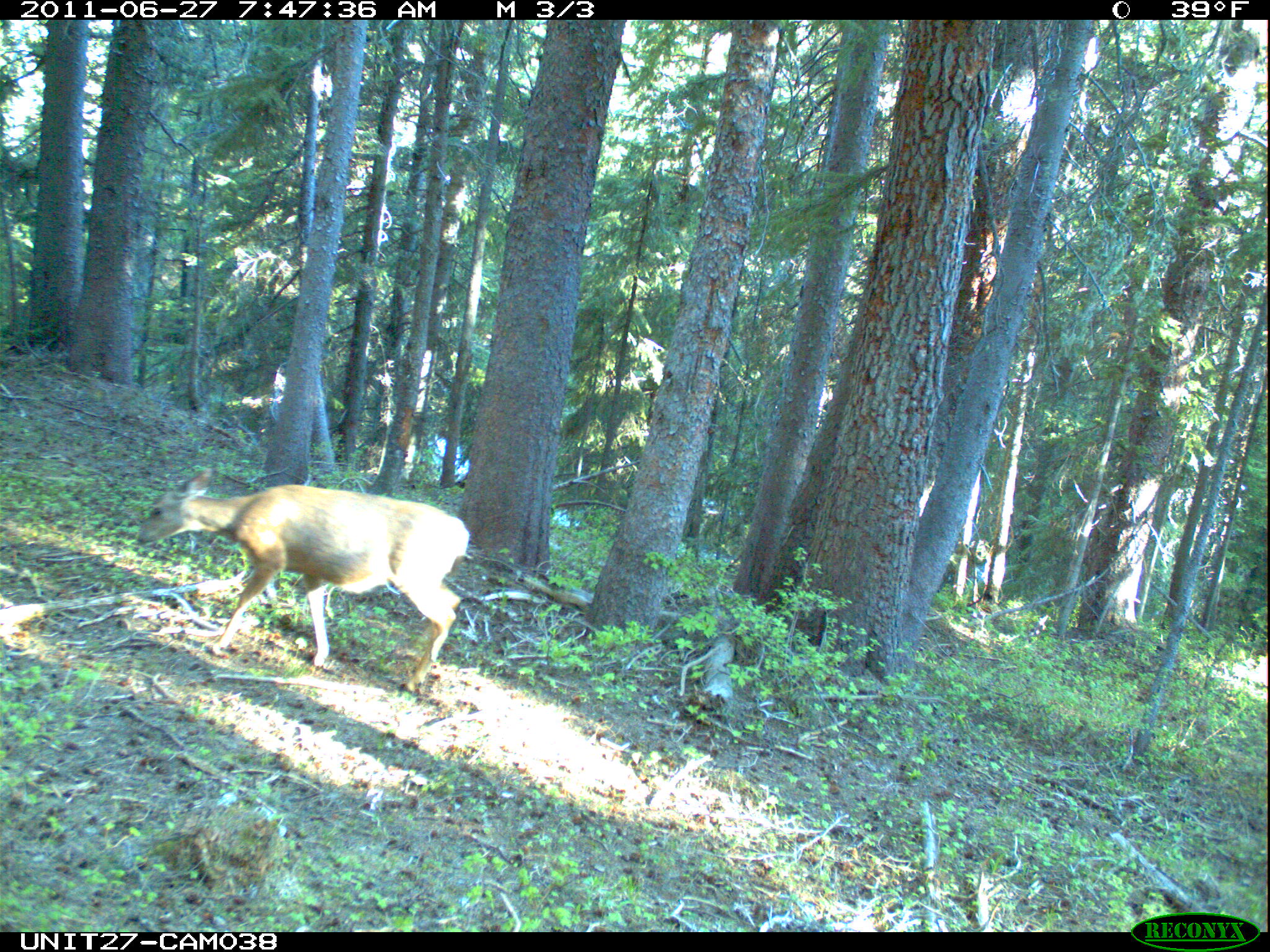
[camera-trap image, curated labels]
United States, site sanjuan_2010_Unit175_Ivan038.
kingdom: Animalia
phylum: Chordata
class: Mammalia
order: Artiodactyla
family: Cervidae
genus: Odocoileus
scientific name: Odocoileus hemionus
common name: mule deer